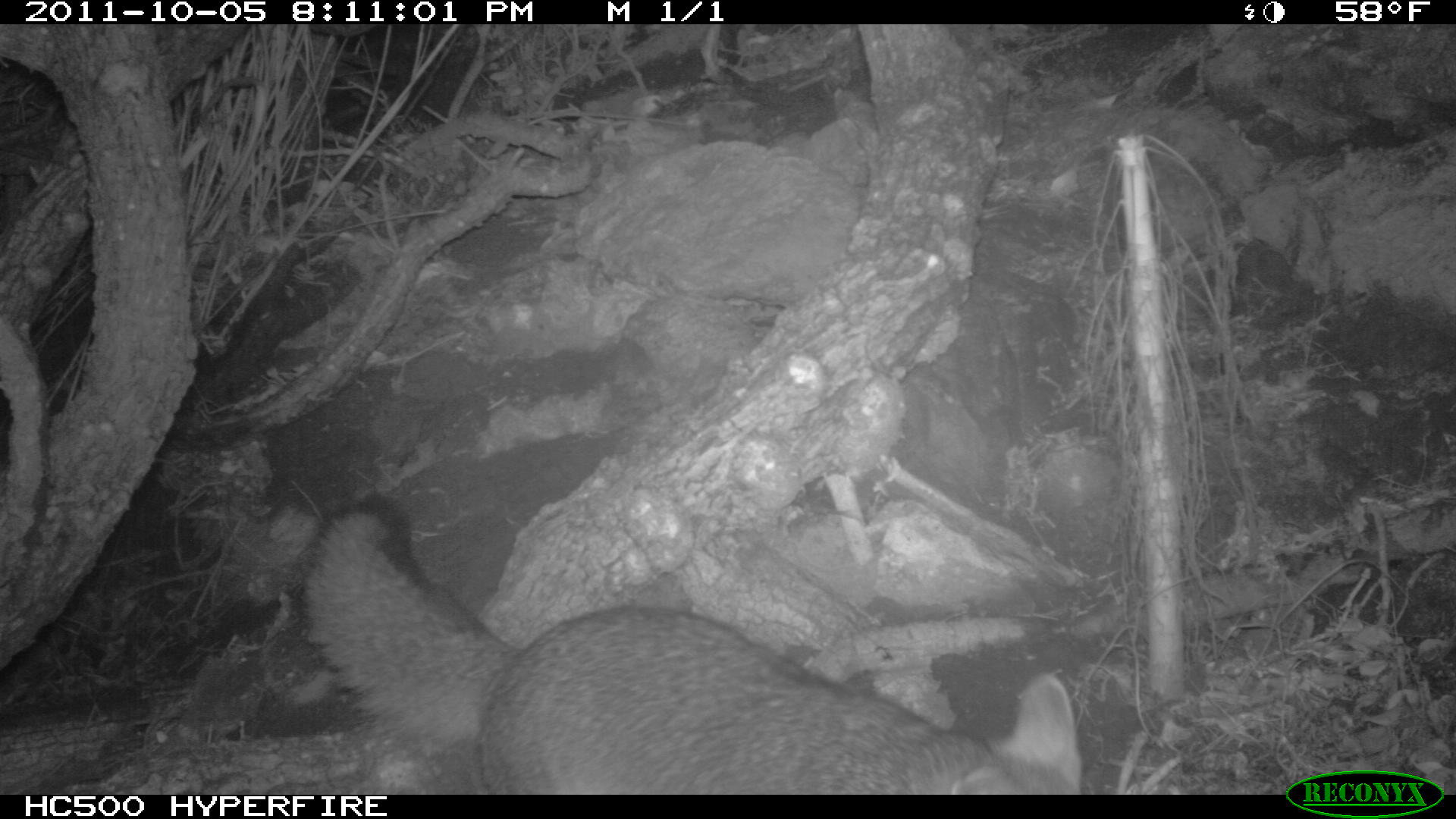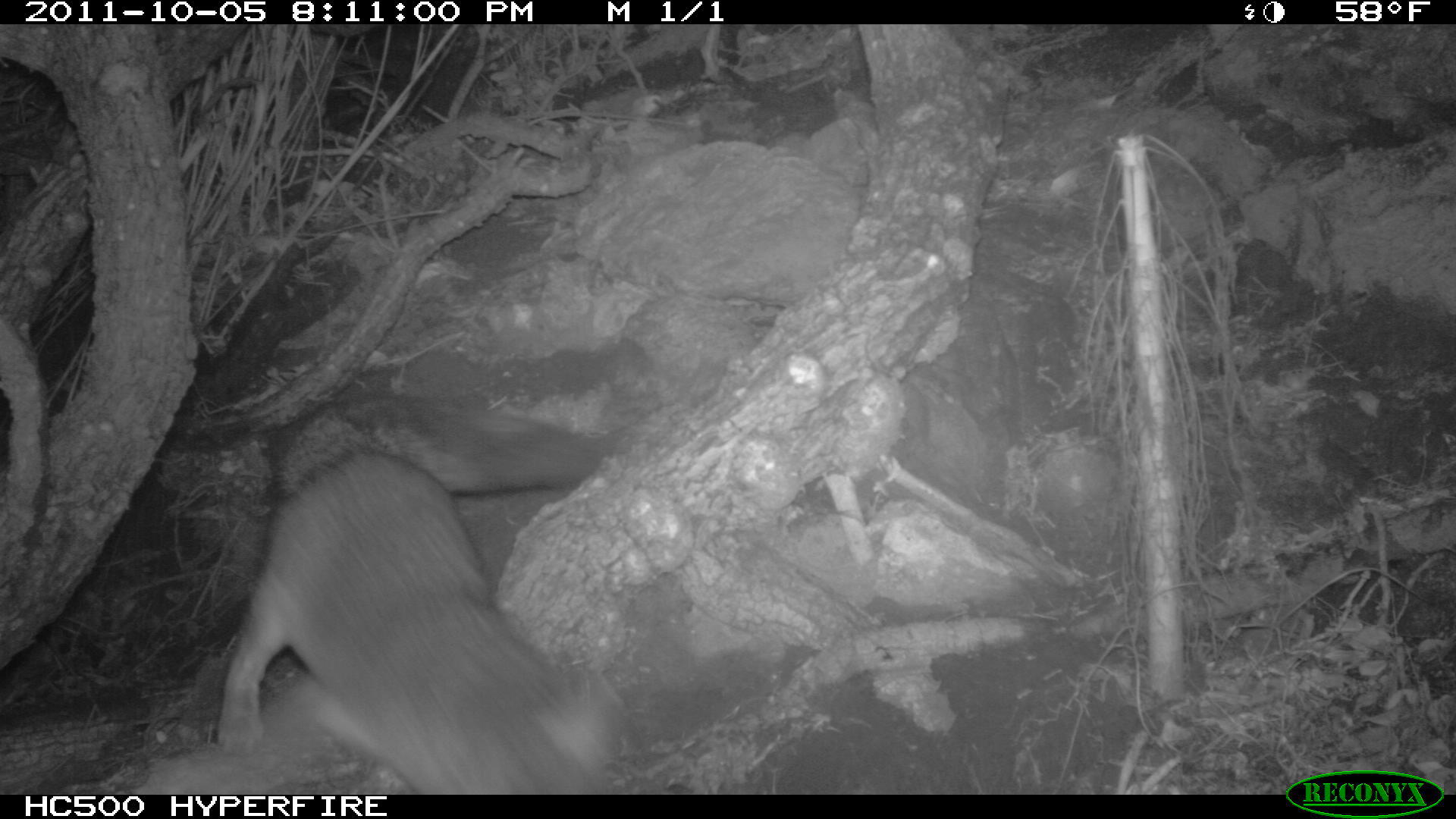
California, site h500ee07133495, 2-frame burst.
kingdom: Animalia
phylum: Chordata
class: Mammalia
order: Carnivora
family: Canidae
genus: Urocyon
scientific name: Urocyon littoralis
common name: island fox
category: fox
Fox (island fox) (Urocyon littoralis).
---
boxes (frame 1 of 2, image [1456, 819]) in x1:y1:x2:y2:
fox: 293:491:1087:794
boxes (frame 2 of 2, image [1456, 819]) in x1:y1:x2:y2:
fox: 214:391:666:794